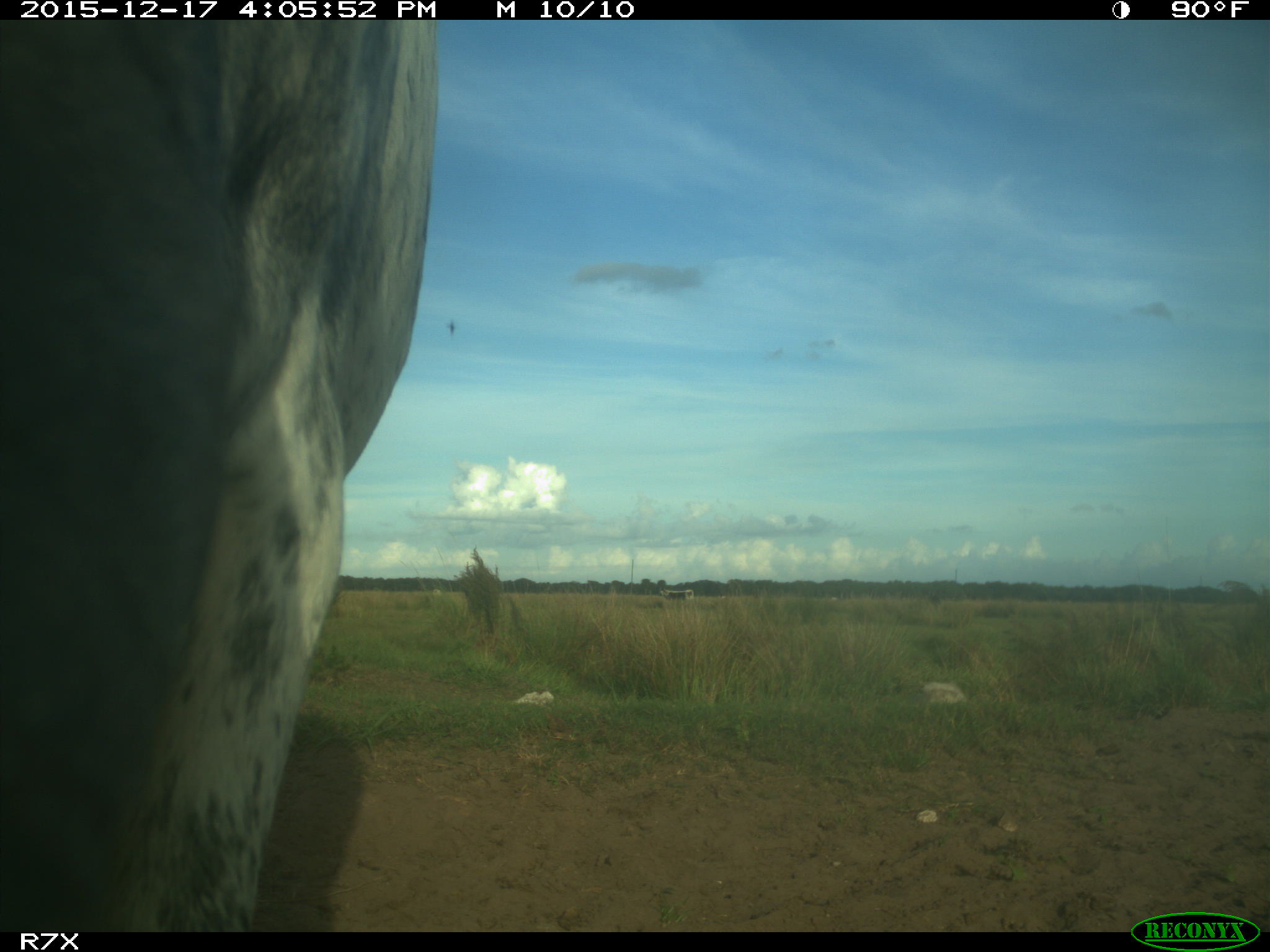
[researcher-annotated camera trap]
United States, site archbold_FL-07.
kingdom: Animalia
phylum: Chordata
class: Mammalia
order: Artiodactyla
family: Bovidae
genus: Bos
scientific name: Bos taurus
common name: domestic cow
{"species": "Bos taurus (domestic cow)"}